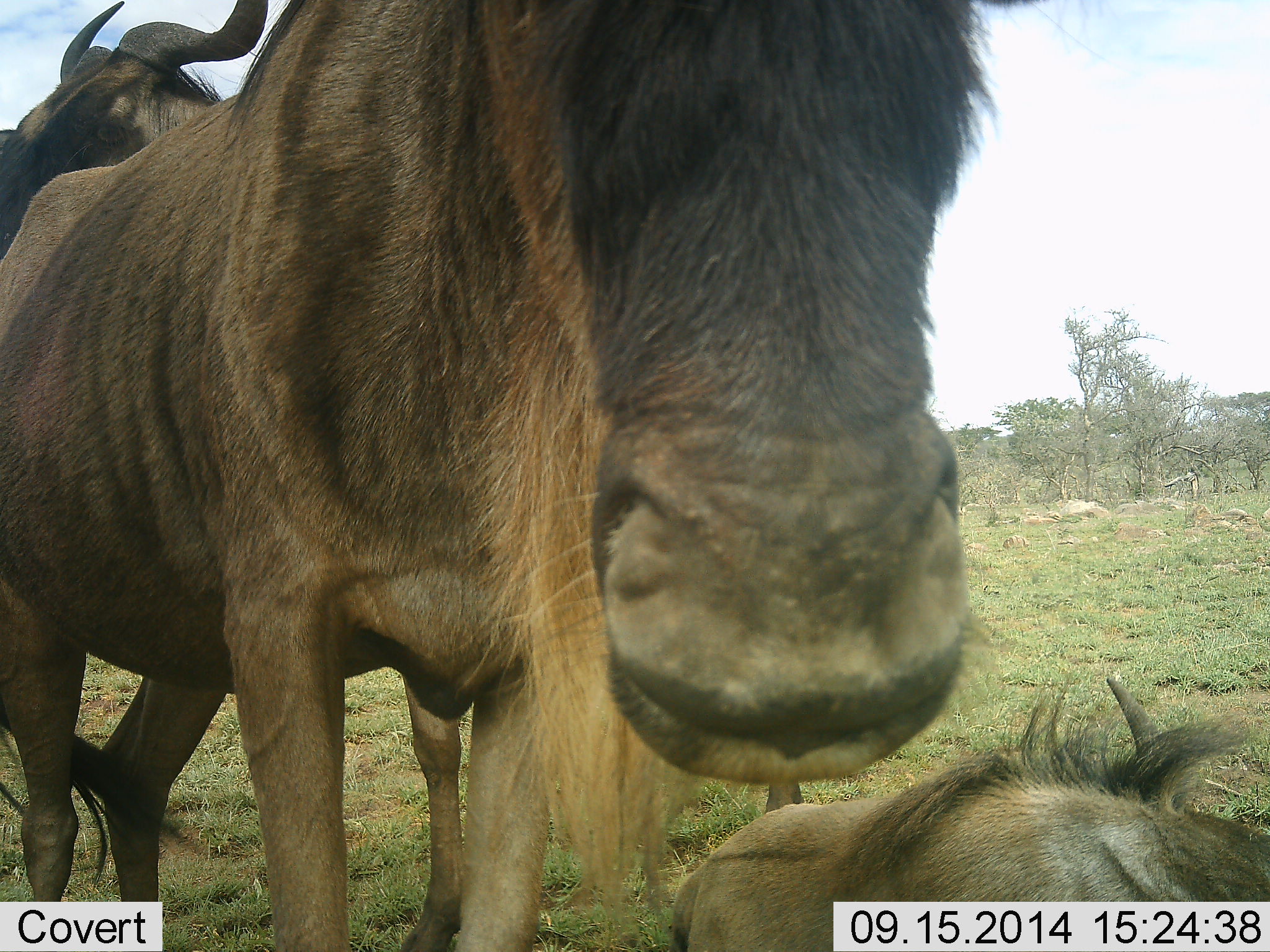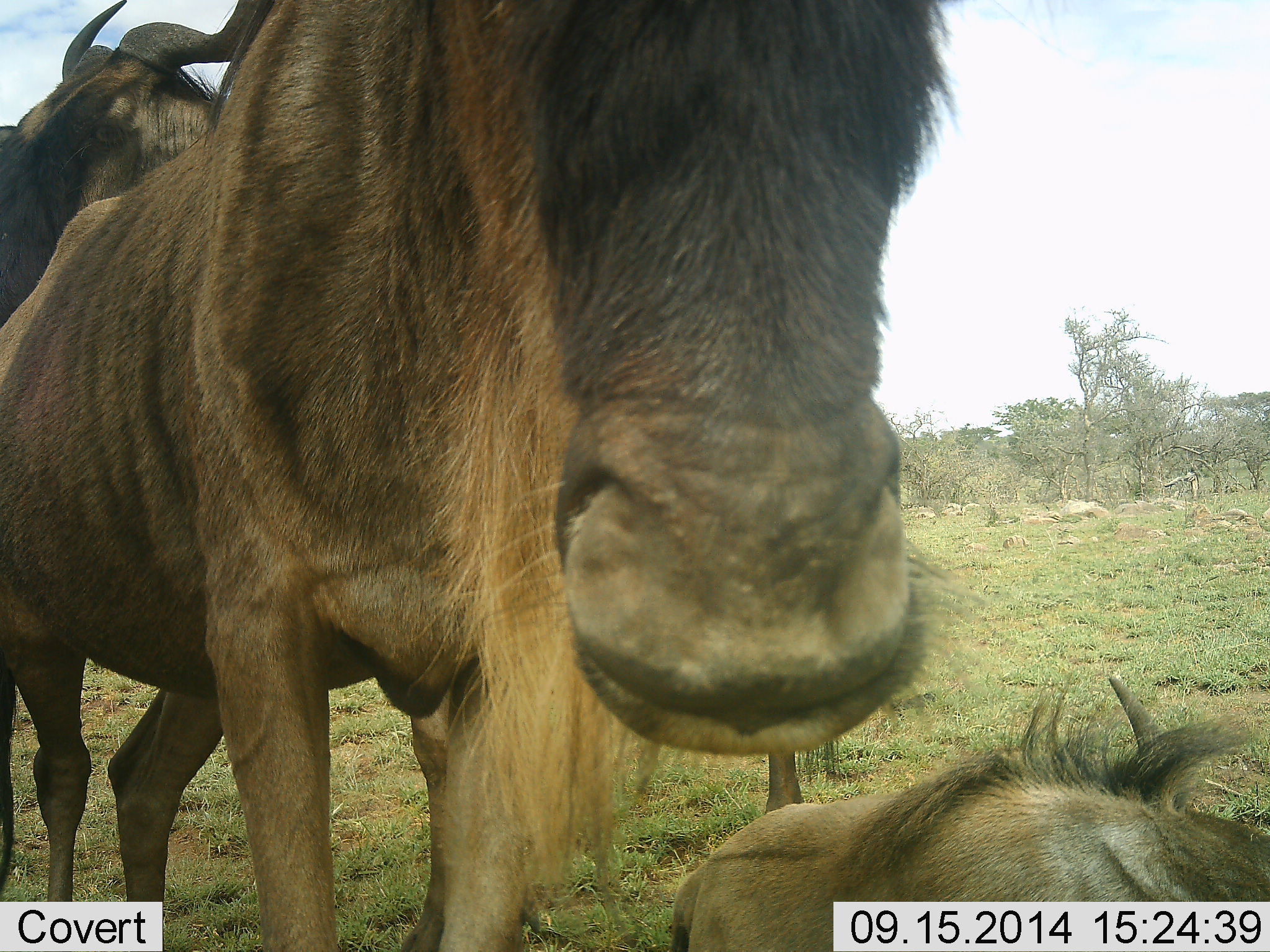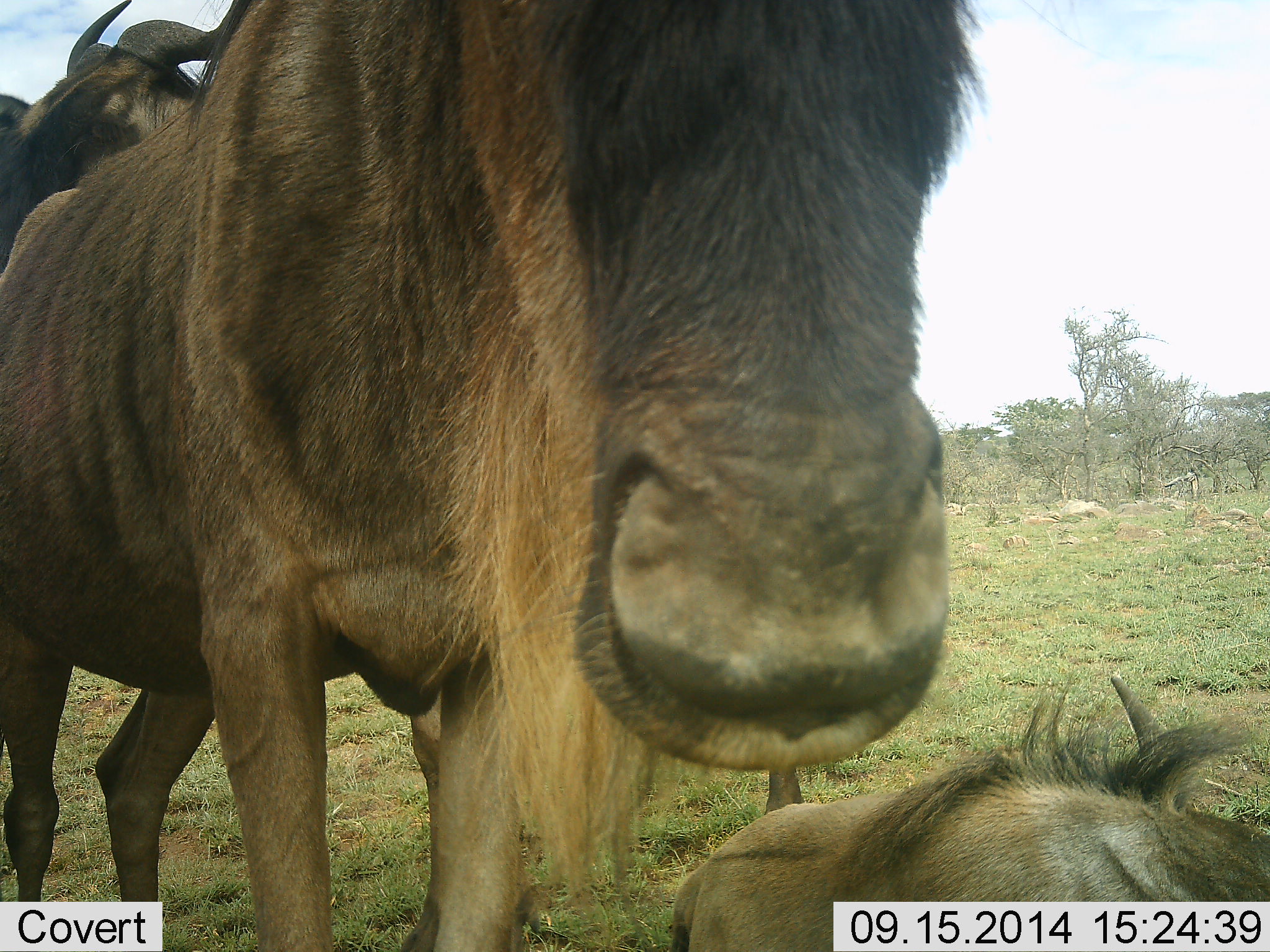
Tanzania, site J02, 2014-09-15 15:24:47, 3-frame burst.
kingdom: Animalia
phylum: Chordata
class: Mammalia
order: Artiodactyla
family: Bovidae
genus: Connochaetes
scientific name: Connochaetes taurinus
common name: blue wildebeest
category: wildebeest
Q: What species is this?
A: Wildebeest (blue wildebeest) (Connochaetes taurinus).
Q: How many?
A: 3.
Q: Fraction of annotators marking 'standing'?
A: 90%.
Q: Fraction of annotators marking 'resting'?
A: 90%.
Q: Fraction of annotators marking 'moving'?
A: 0%.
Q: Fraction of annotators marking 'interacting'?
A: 20%.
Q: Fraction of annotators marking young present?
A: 10%.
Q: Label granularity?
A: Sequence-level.